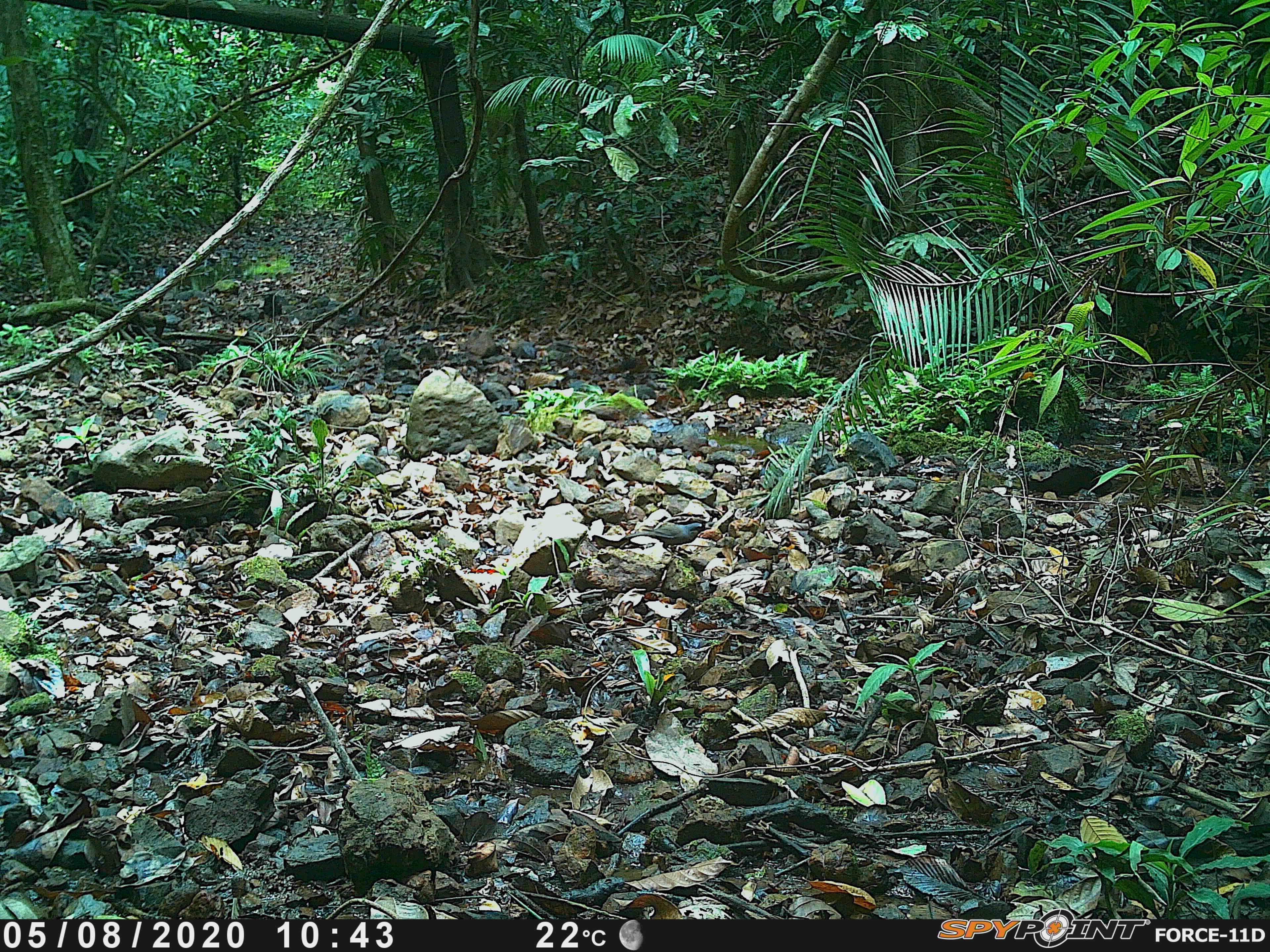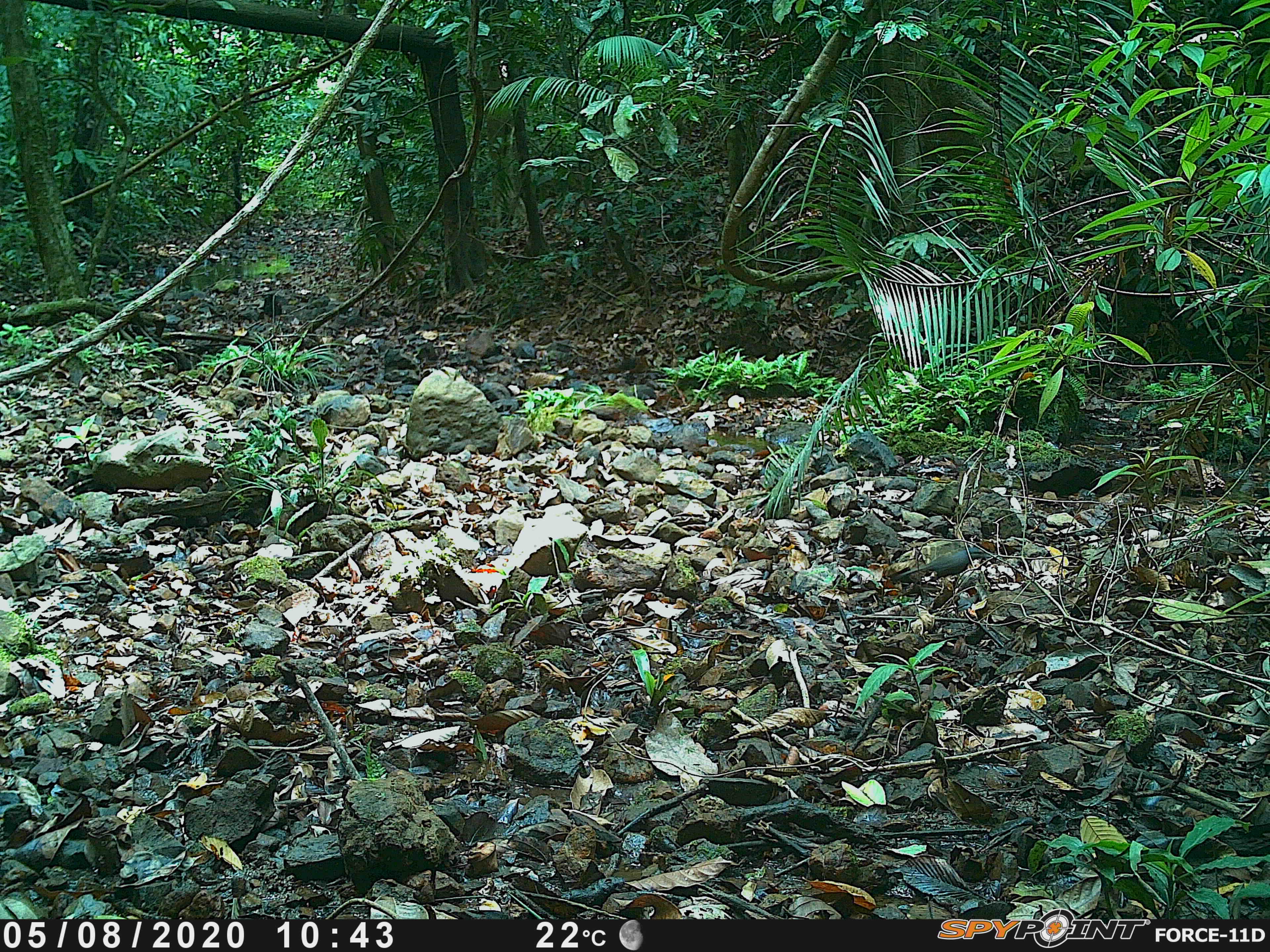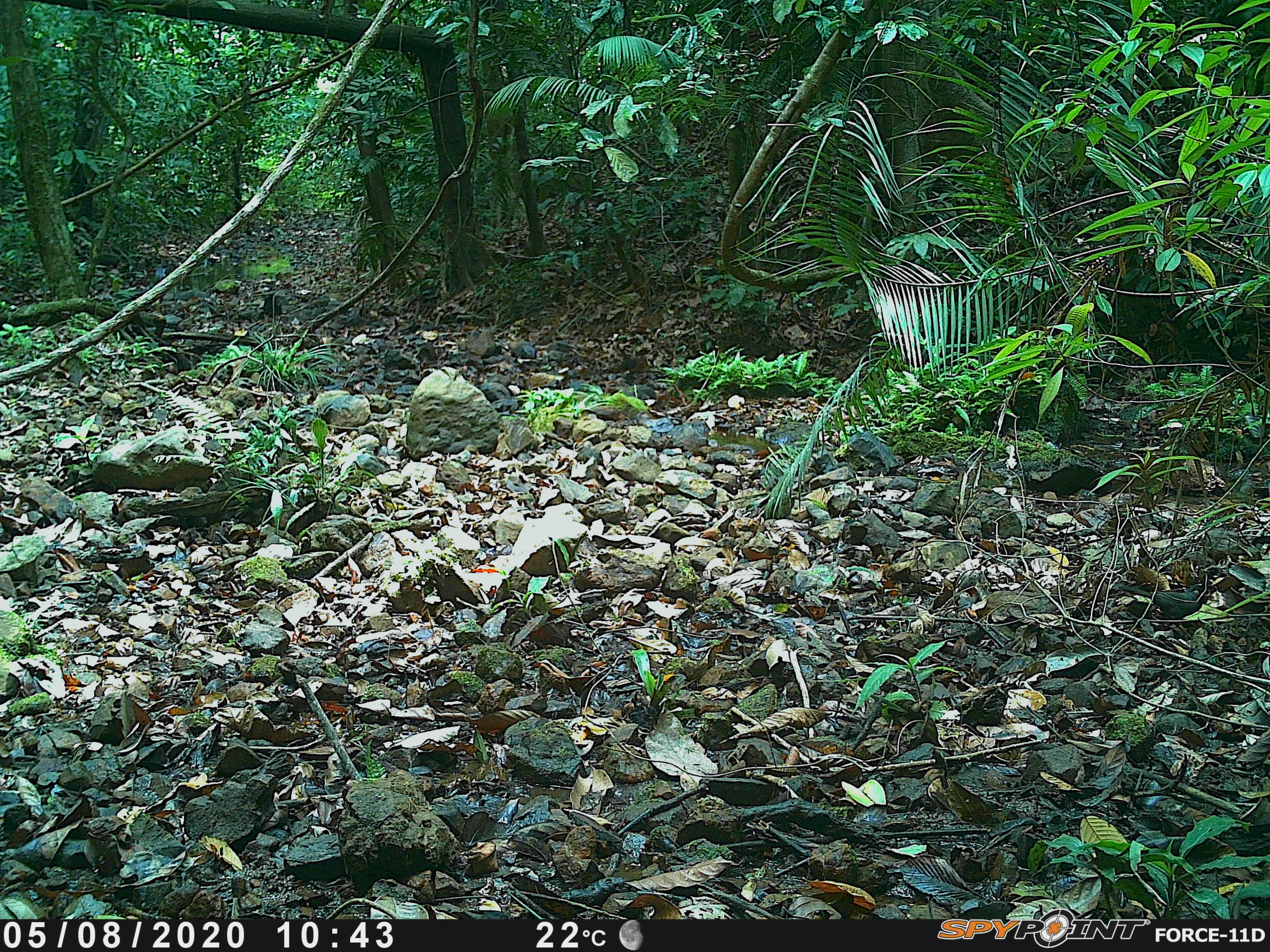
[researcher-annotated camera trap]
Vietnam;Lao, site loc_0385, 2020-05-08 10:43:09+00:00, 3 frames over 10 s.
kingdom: Animalia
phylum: Chordata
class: Aves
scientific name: Aves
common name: bird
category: unidentified bird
Unidentified bird (bird) (Aves). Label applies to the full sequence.